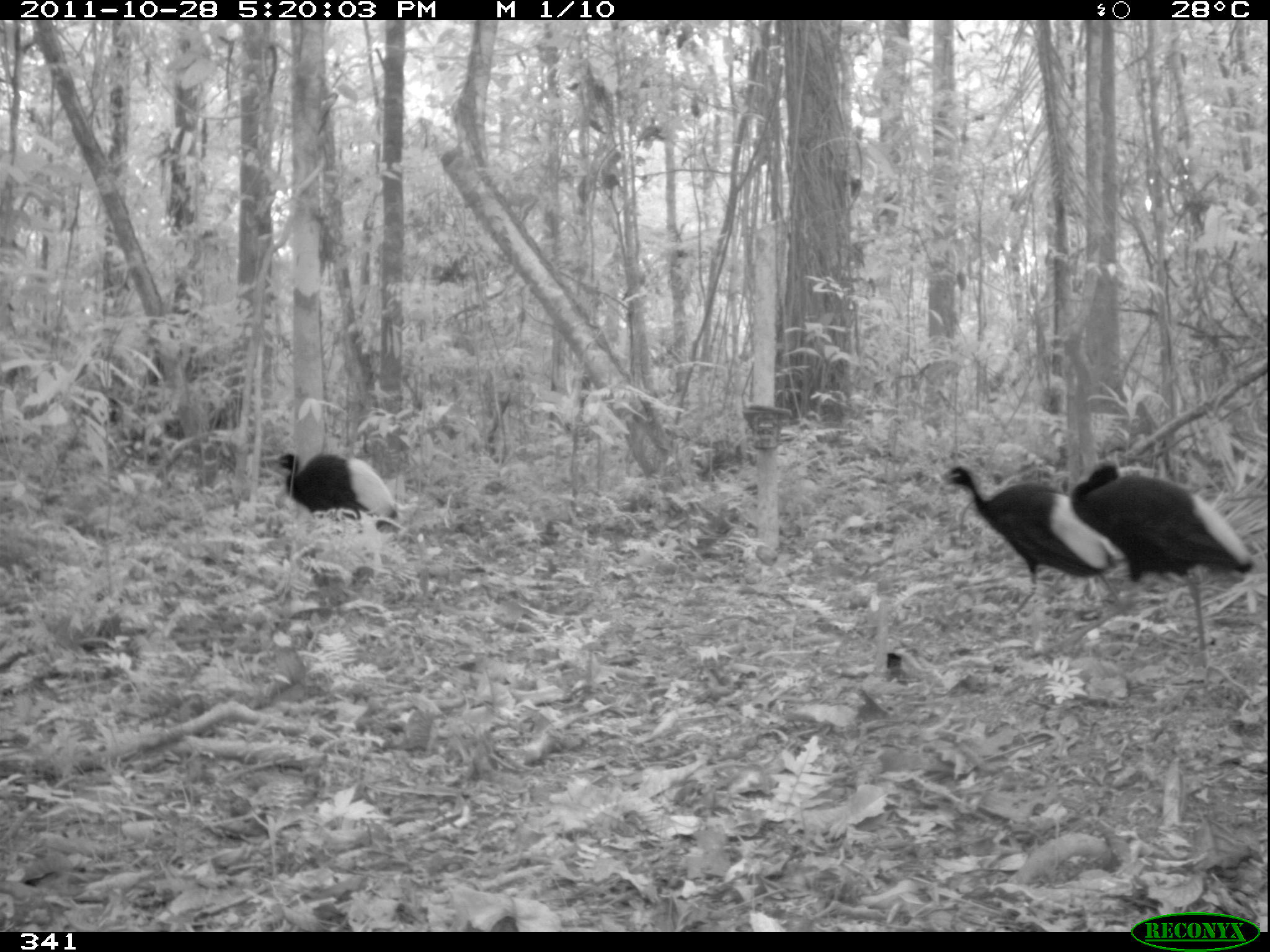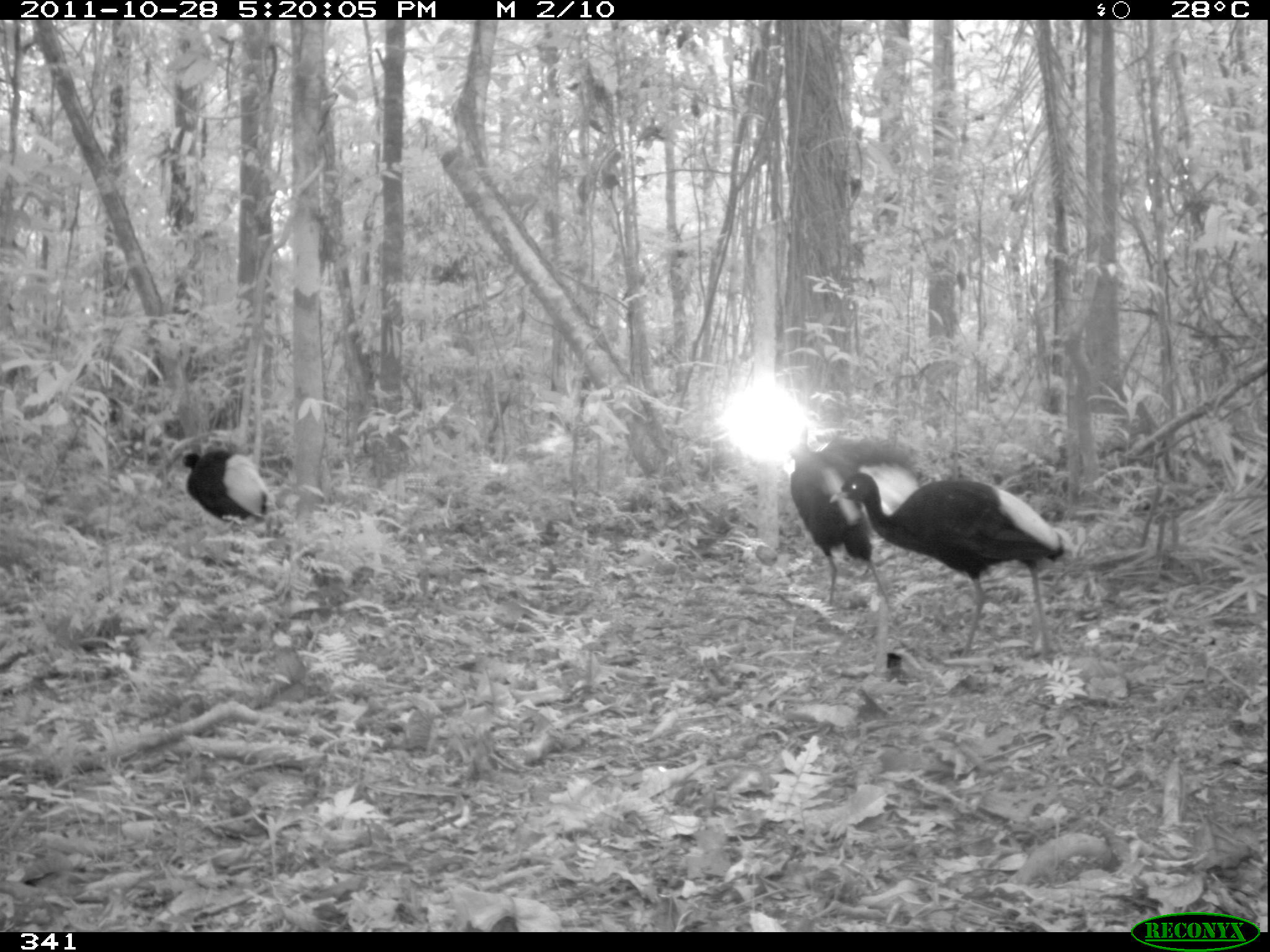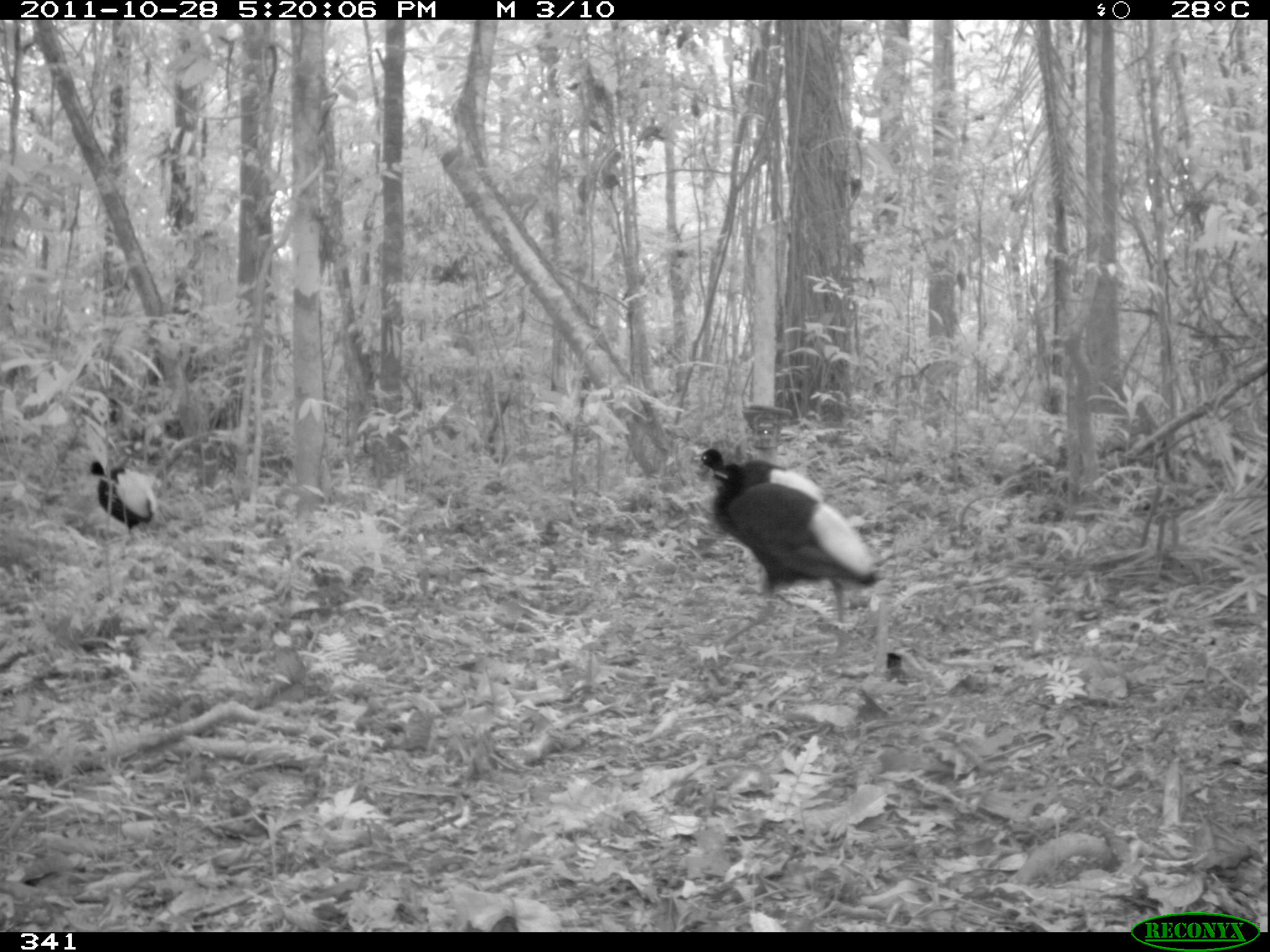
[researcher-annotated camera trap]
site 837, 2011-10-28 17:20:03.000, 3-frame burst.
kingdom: Animalia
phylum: Chordata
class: Aves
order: Gruiformes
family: Psophiidae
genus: Psophia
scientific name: Psophia leucoptera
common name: pale-winged trumpeter